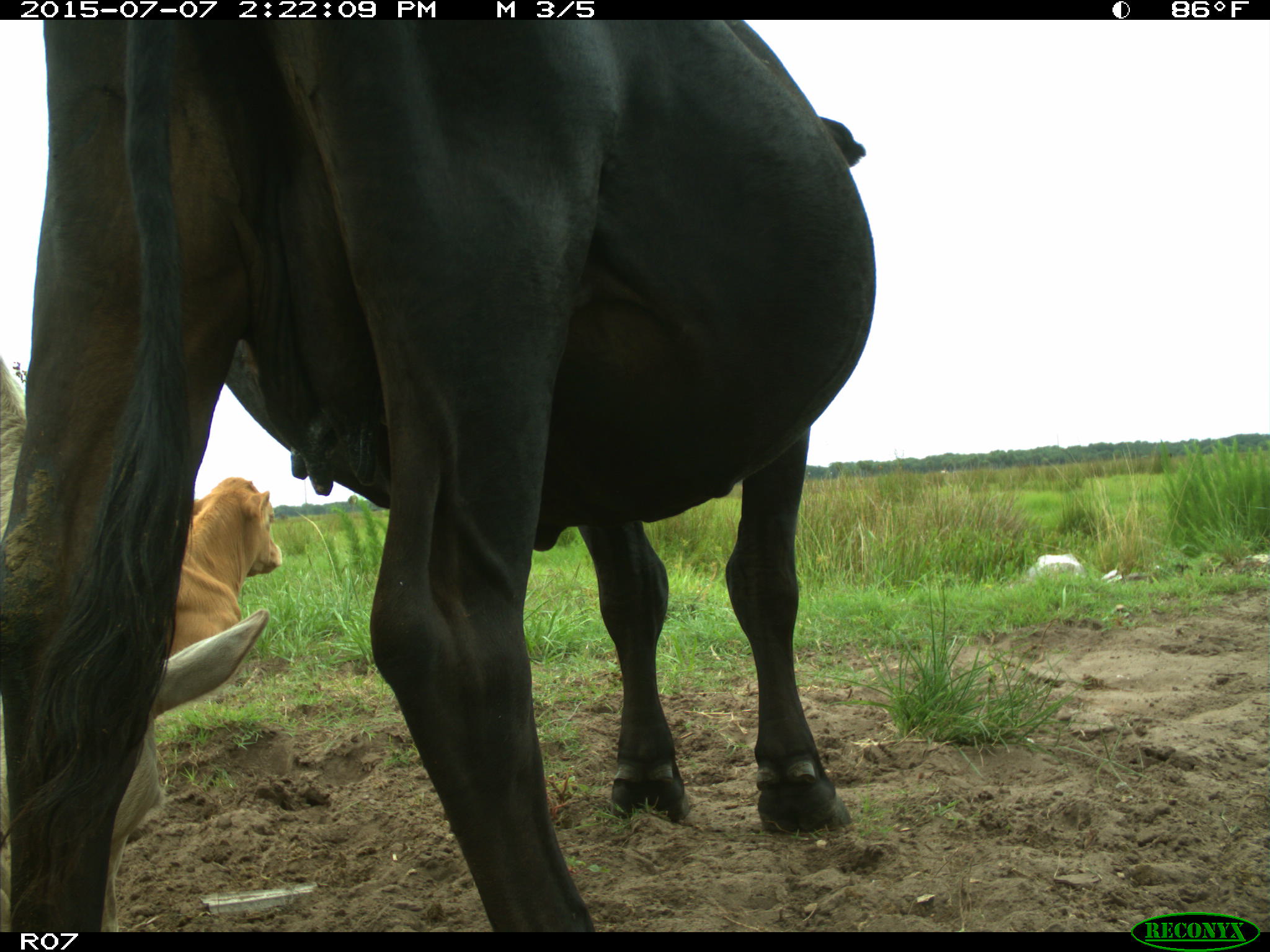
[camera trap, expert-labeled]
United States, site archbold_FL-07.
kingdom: Animalia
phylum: Chordata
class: Mammalia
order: Artiodactyla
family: Bovidae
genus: Bos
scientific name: Bos taurus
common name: domestic cow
Bos taurus (domestic cow).